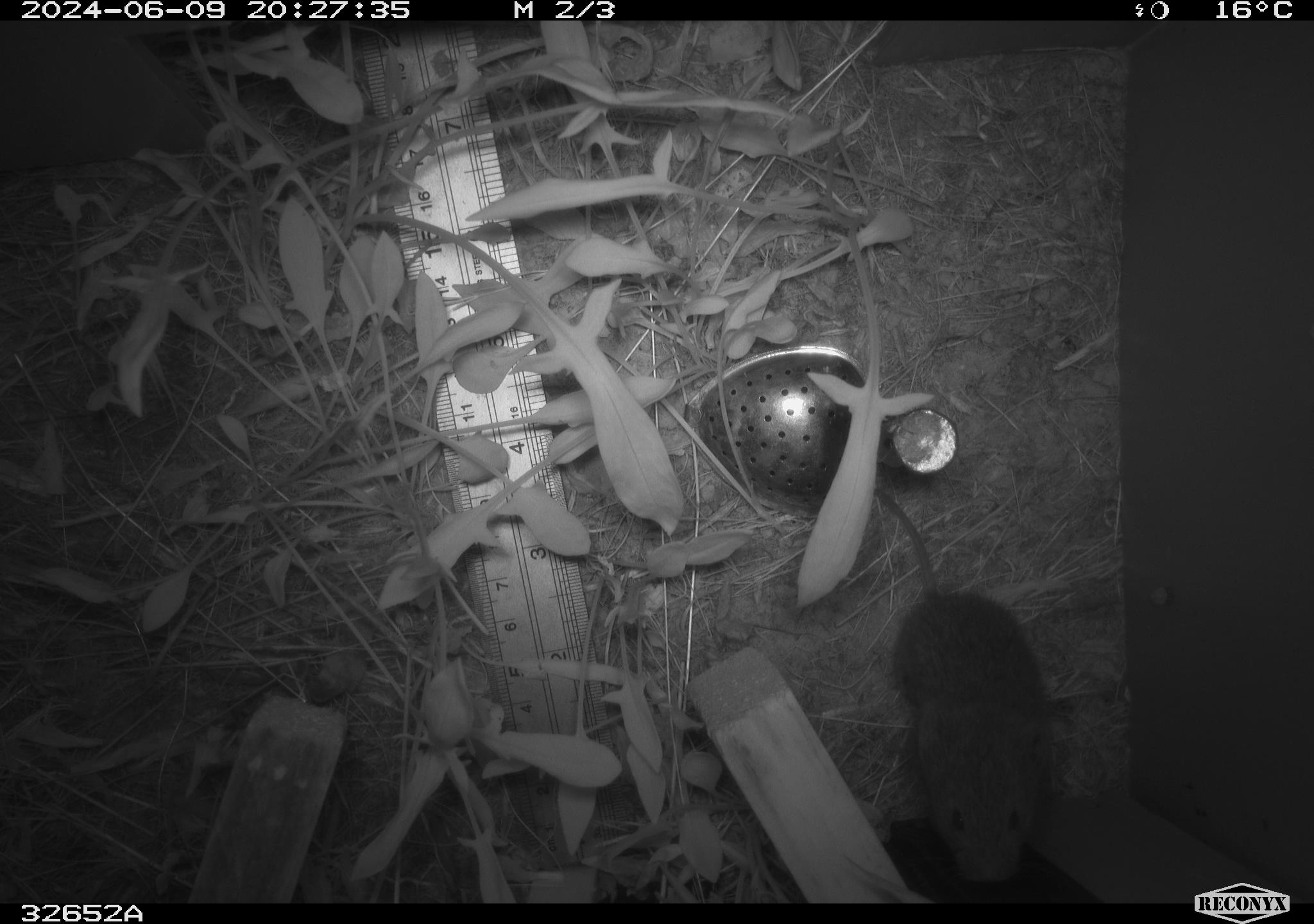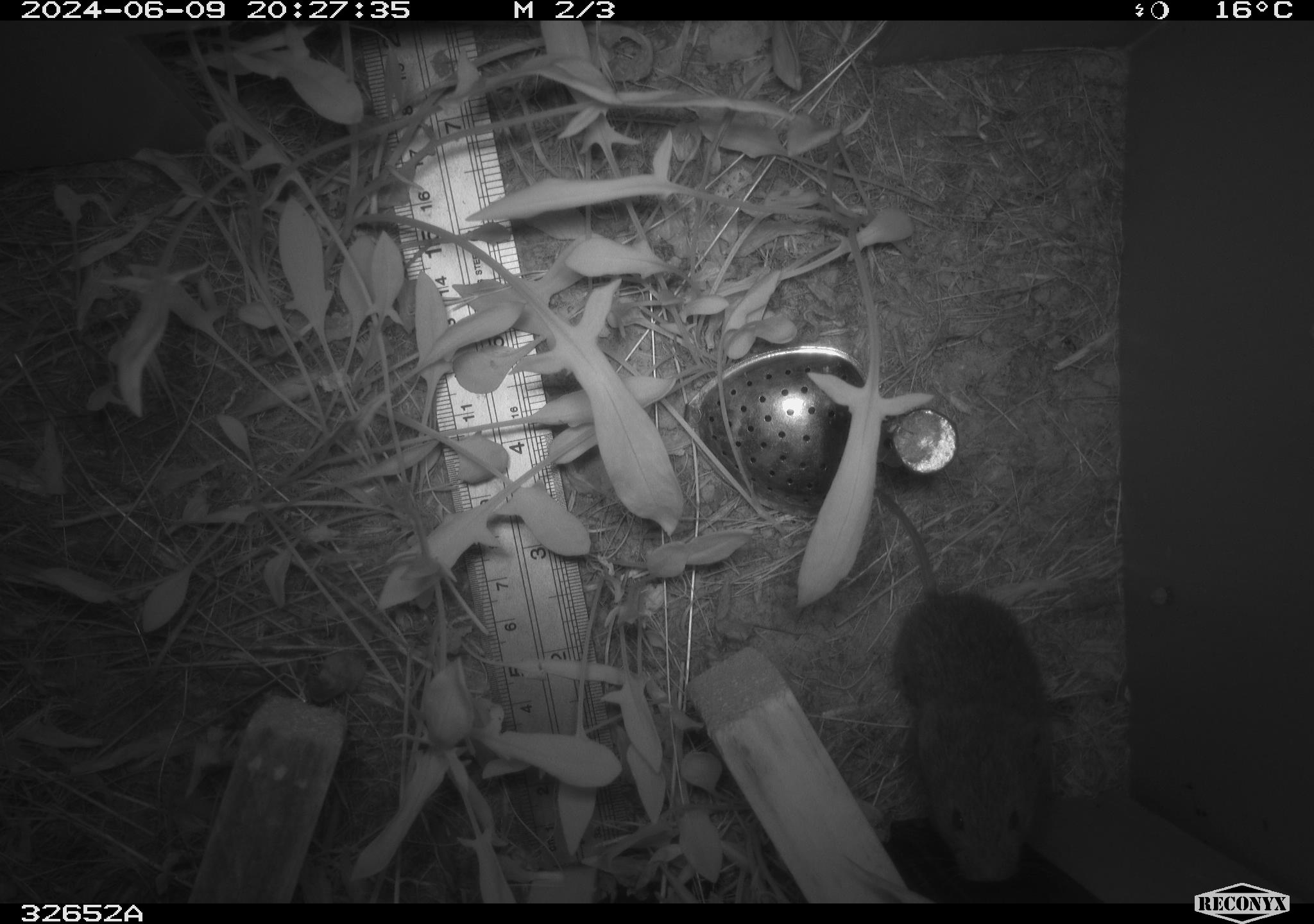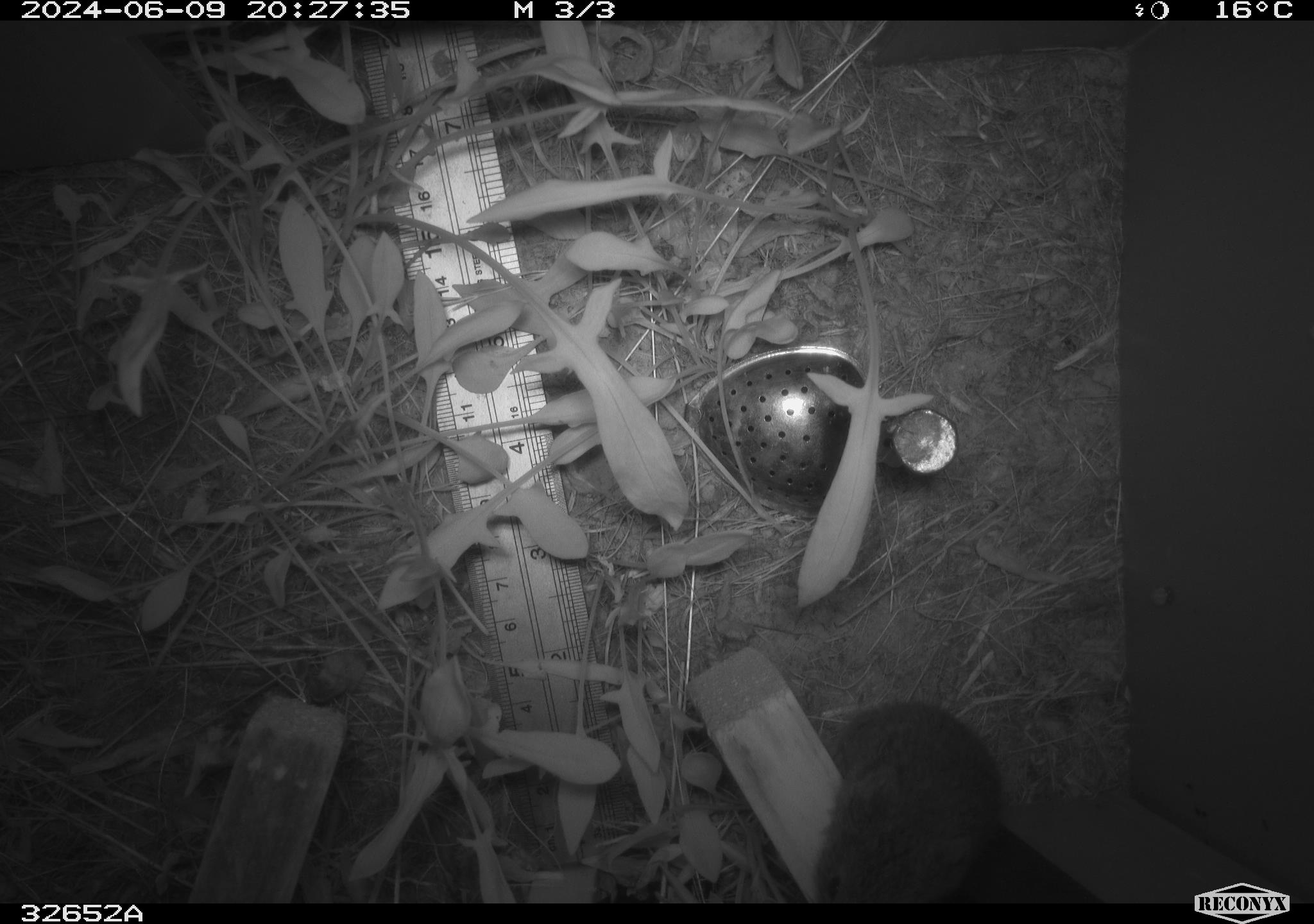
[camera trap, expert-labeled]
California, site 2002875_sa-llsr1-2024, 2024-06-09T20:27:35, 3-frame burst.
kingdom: Animalia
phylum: Chordata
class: Mammalia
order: Rodentia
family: Cricetidae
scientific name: Arvicolinae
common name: voles, lemmings, and muskrats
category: arvicolinae subfamily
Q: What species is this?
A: Arvicolinae subfamily (voles, lemmings, and muskrats) (Arvicolinae).